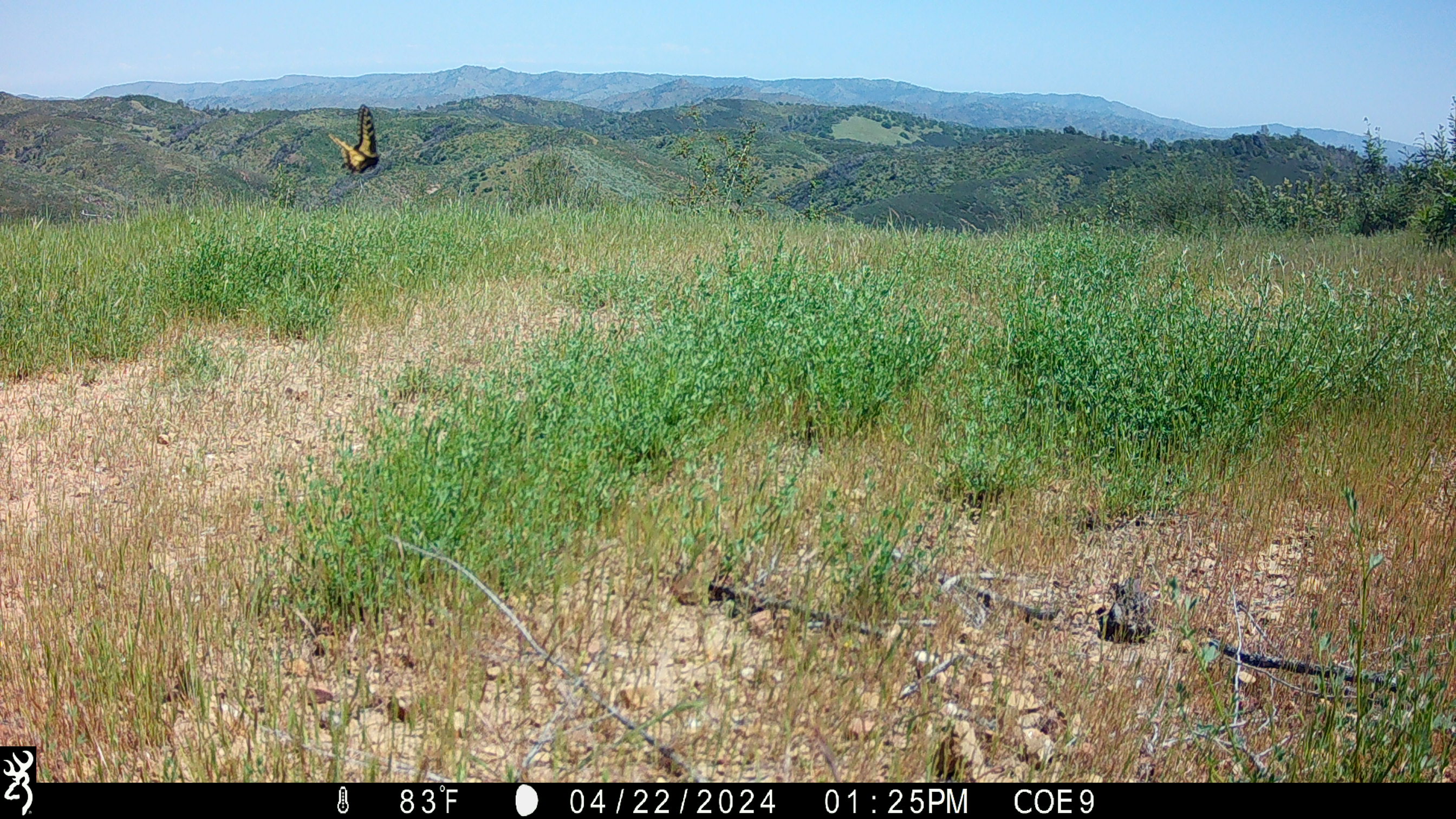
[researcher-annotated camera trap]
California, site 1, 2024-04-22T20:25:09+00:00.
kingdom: Animalia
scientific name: Animalia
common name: invertebrate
Invertebrate (Animalia).